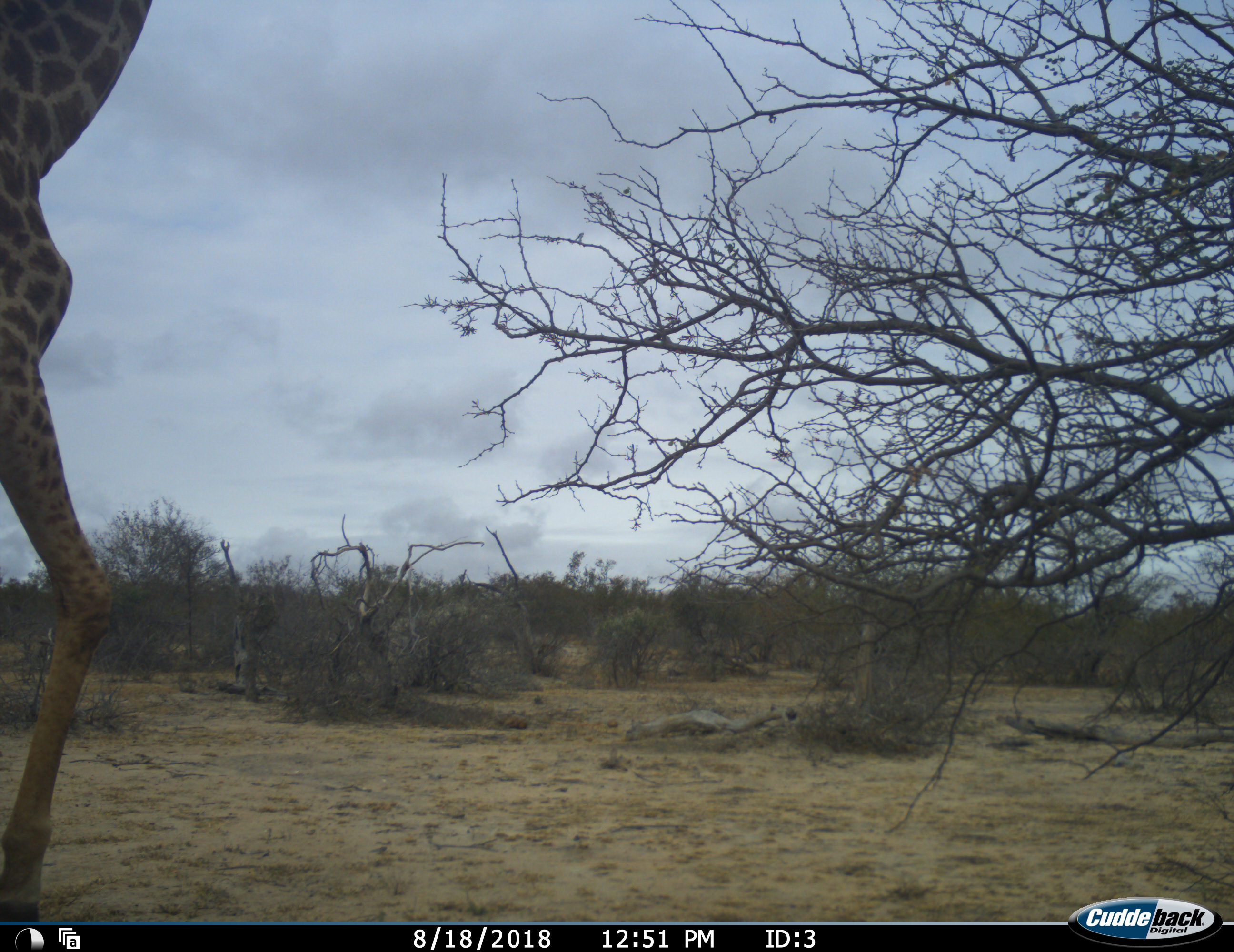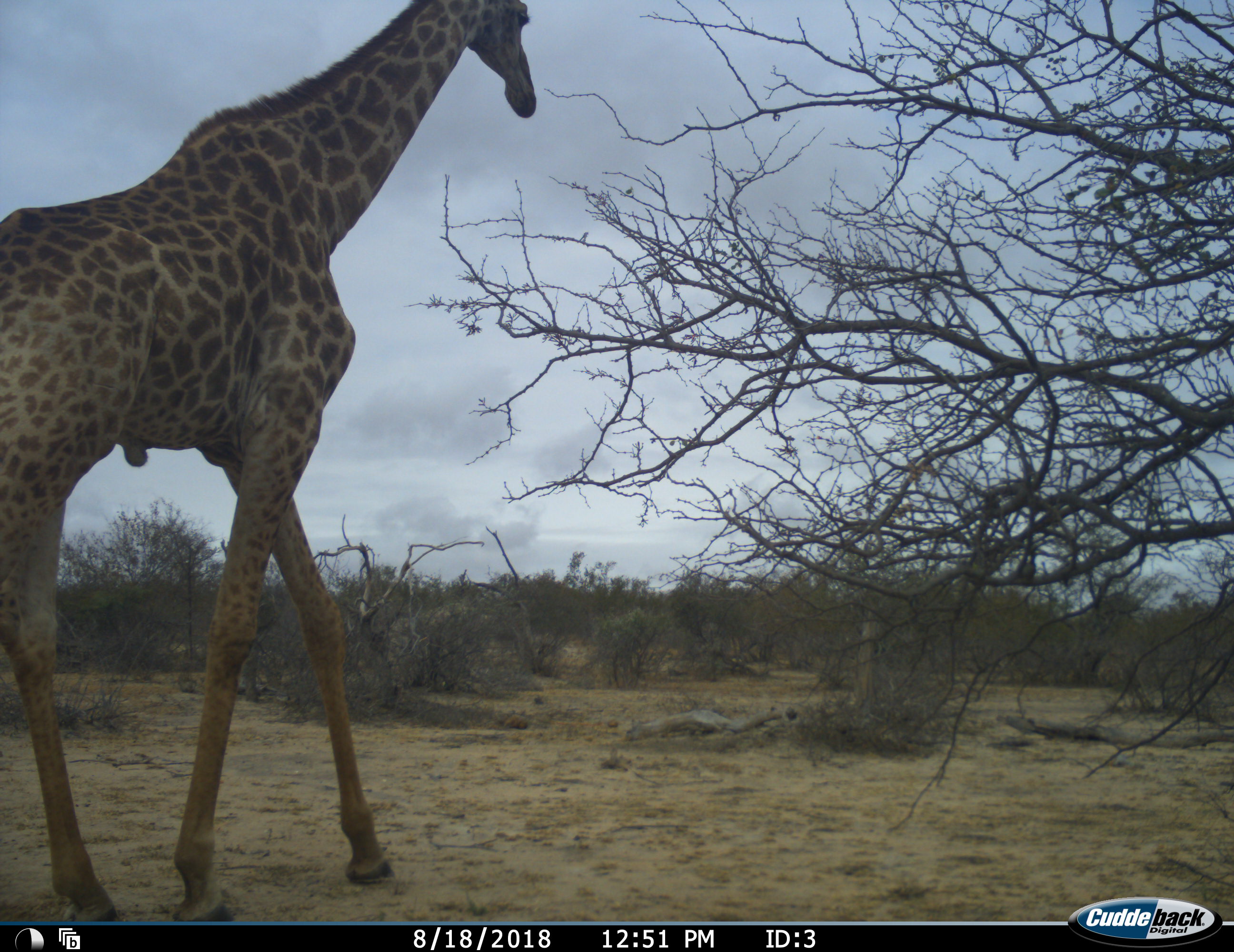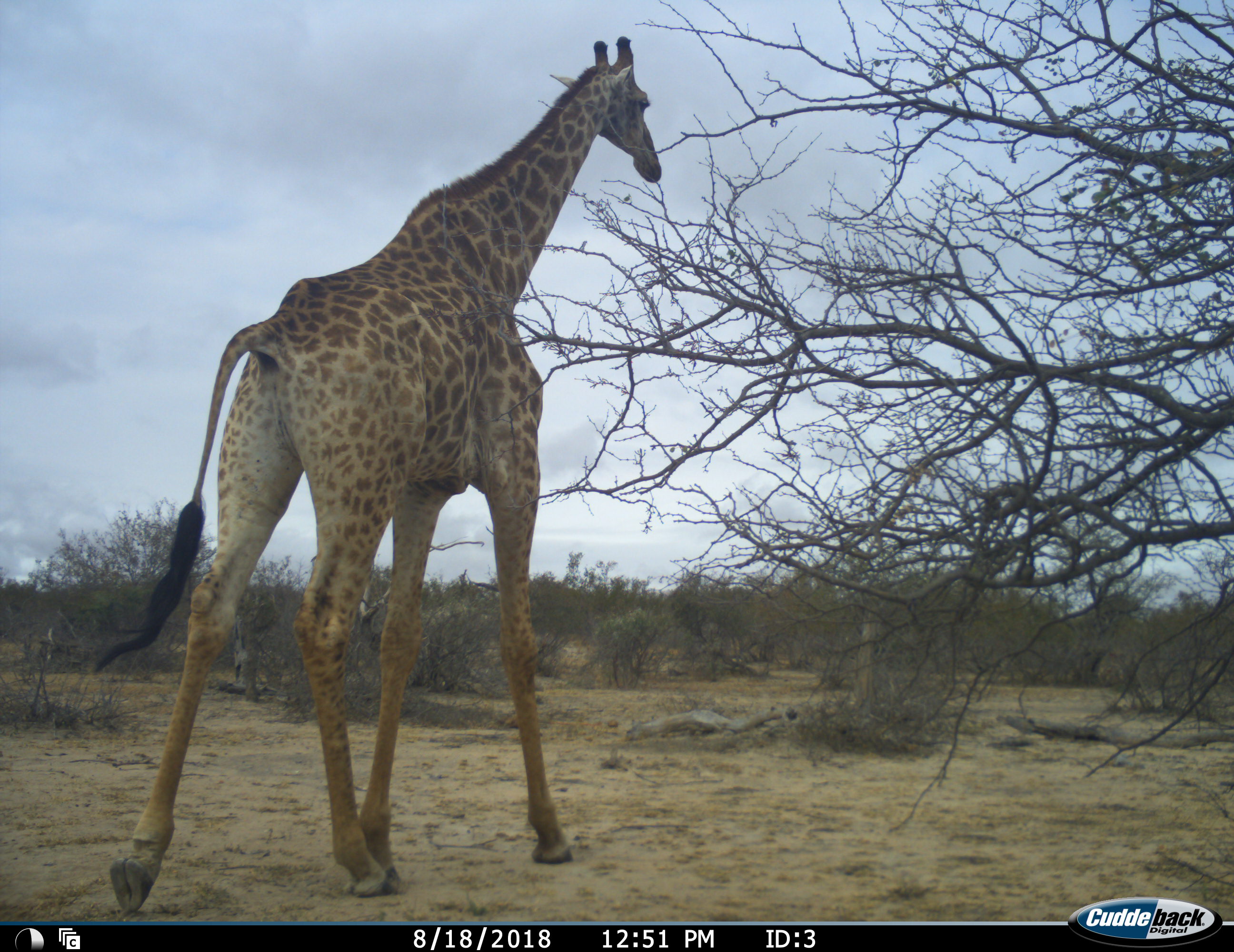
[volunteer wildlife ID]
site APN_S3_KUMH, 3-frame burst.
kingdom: Animalia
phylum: Chordata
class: Mammalia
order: Artiodactyla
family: Giraffidae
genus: Giraffa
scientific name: Giraffa camelopardalis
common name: giraffe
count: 1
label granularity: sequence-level